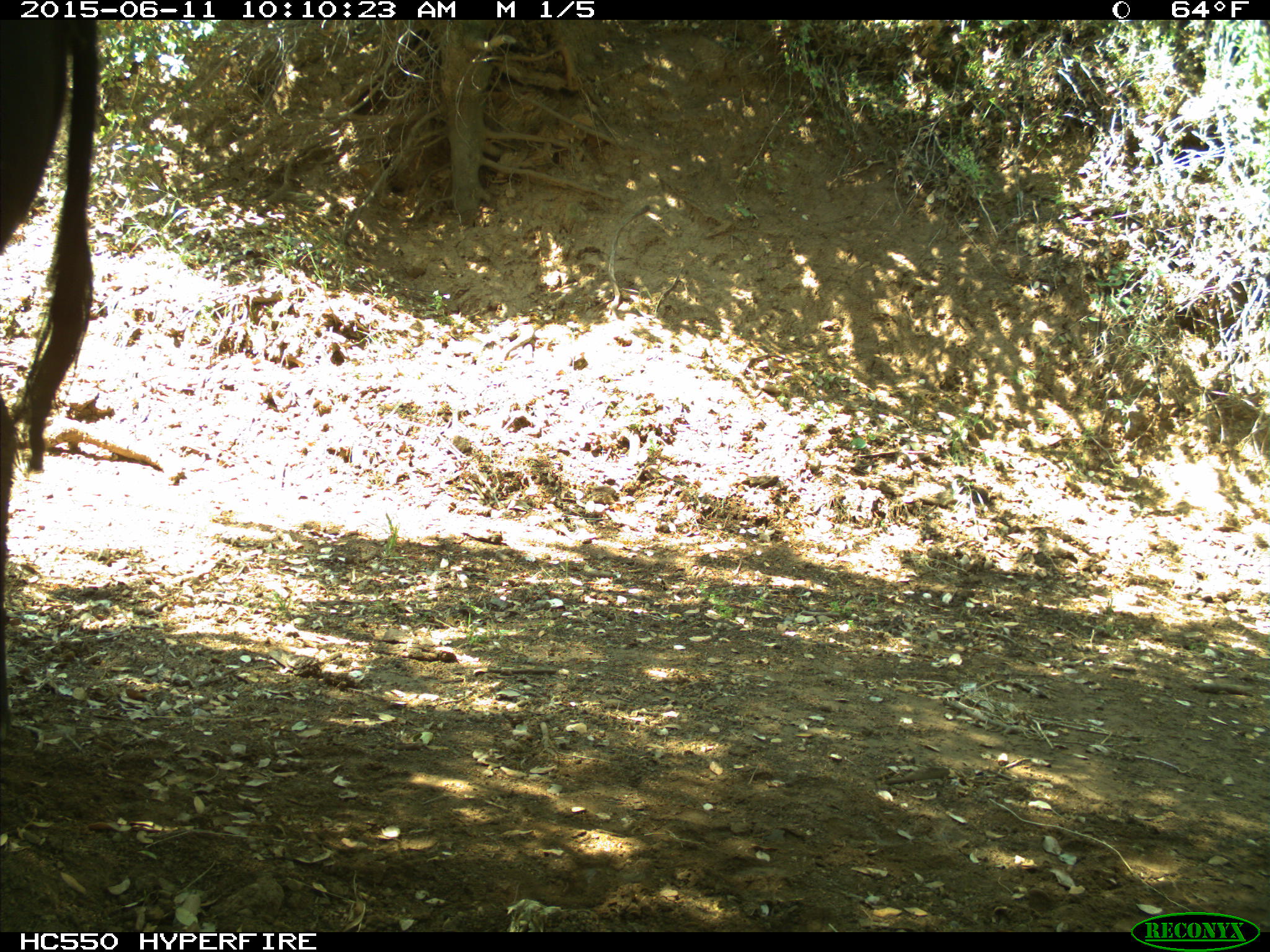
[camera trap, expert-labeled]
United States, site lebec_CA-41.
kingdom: Animalia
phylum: Chordata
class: Mammalia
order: Artiodactyla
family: Bovidae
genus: Bos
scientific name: Bos taurus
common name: domestic cow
Bos taurus (domestic cow).